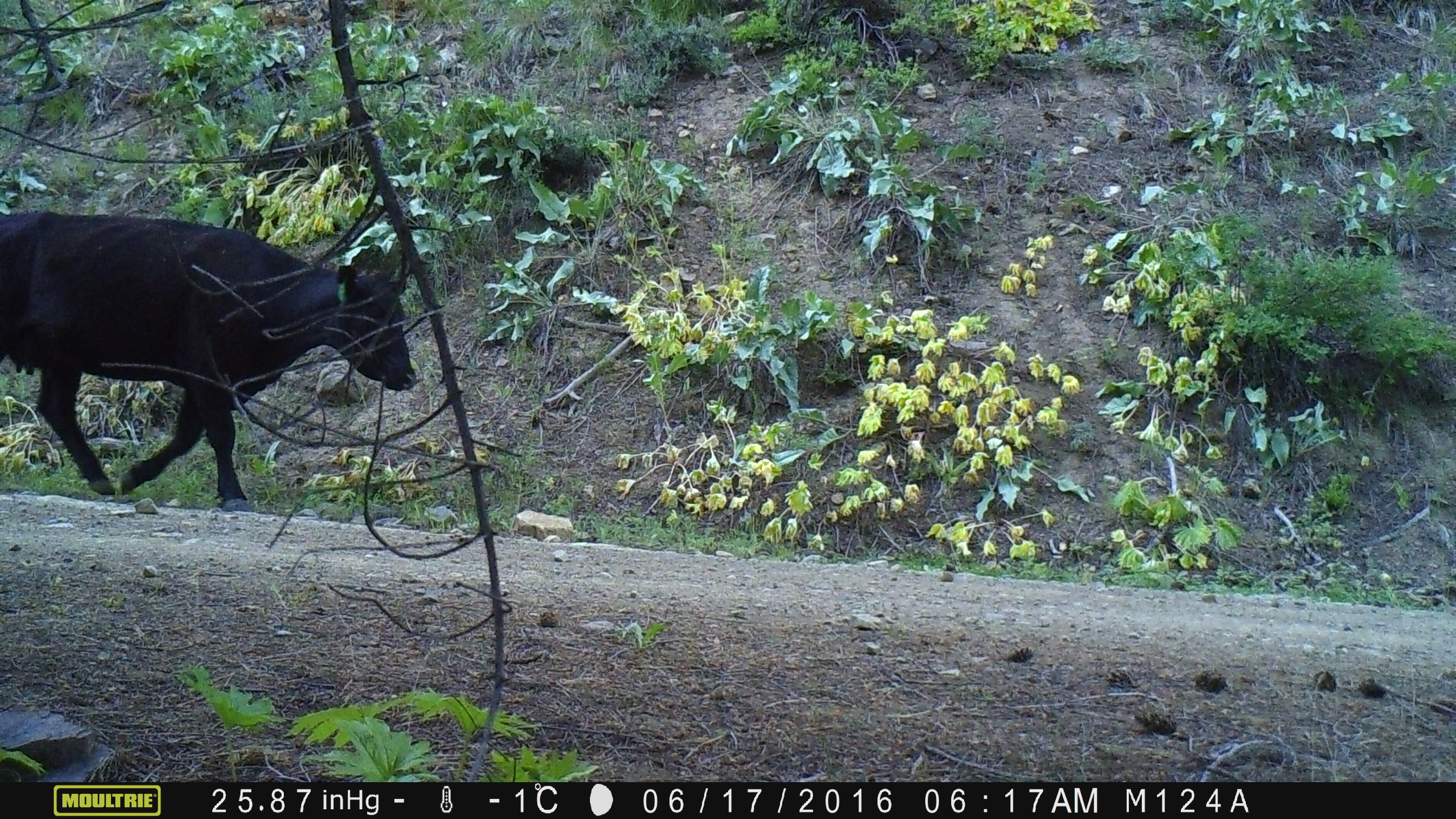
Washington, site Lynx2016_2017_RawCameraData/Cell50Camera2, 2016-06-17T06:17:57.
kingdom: Animalia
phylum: Chordata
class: Mammalia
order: Artiodactyla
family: Bovidae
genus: Bos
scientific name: Bos taurus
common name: domestic cattle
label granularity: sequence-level